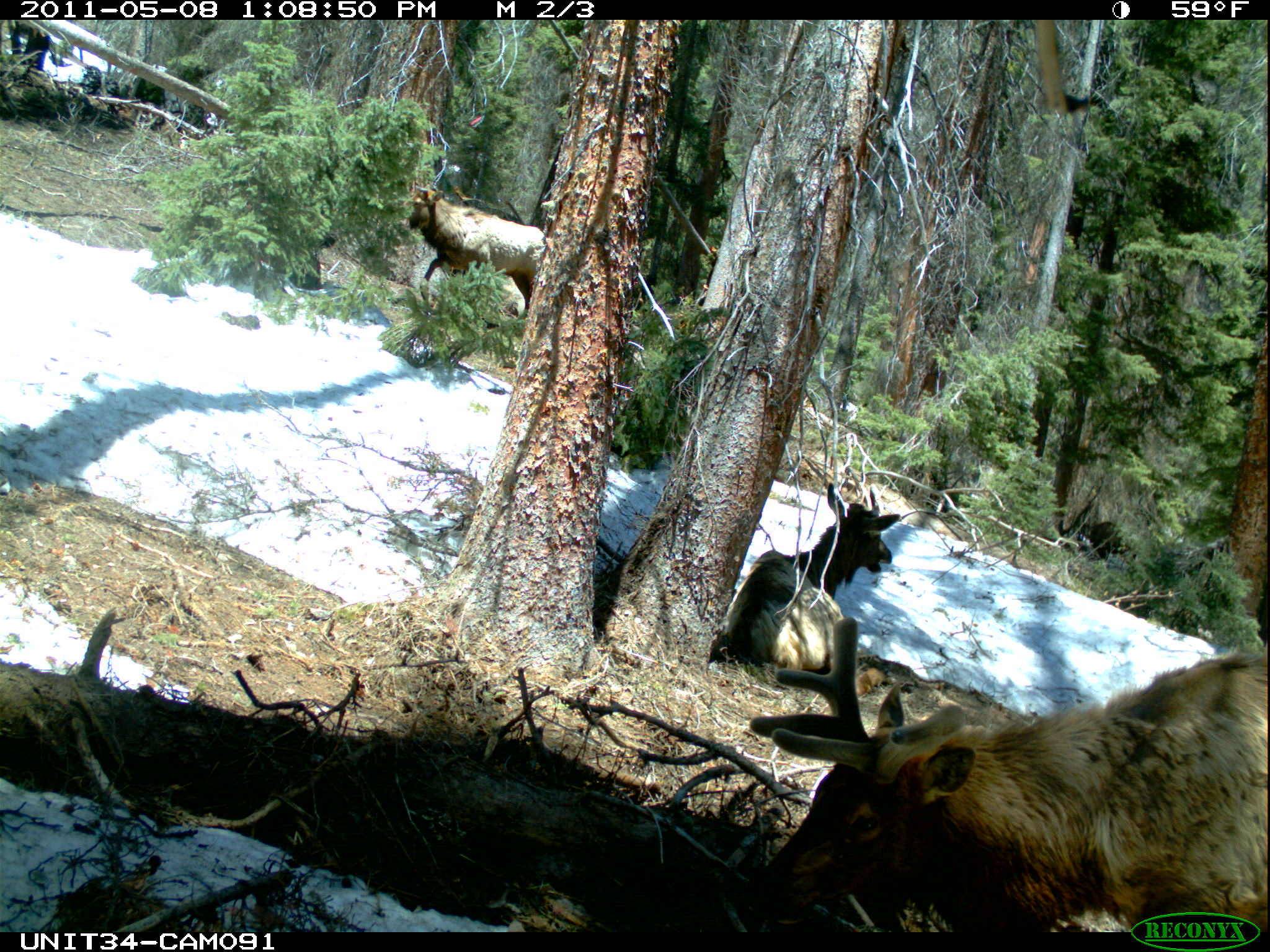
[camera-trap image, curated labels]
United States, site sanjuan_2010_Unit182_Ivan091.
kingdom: Animalia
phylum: Chordata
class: Mammalia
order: Artiodactyla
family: Cervidae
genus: Cervus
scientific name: Cervus elaphus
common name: red deer